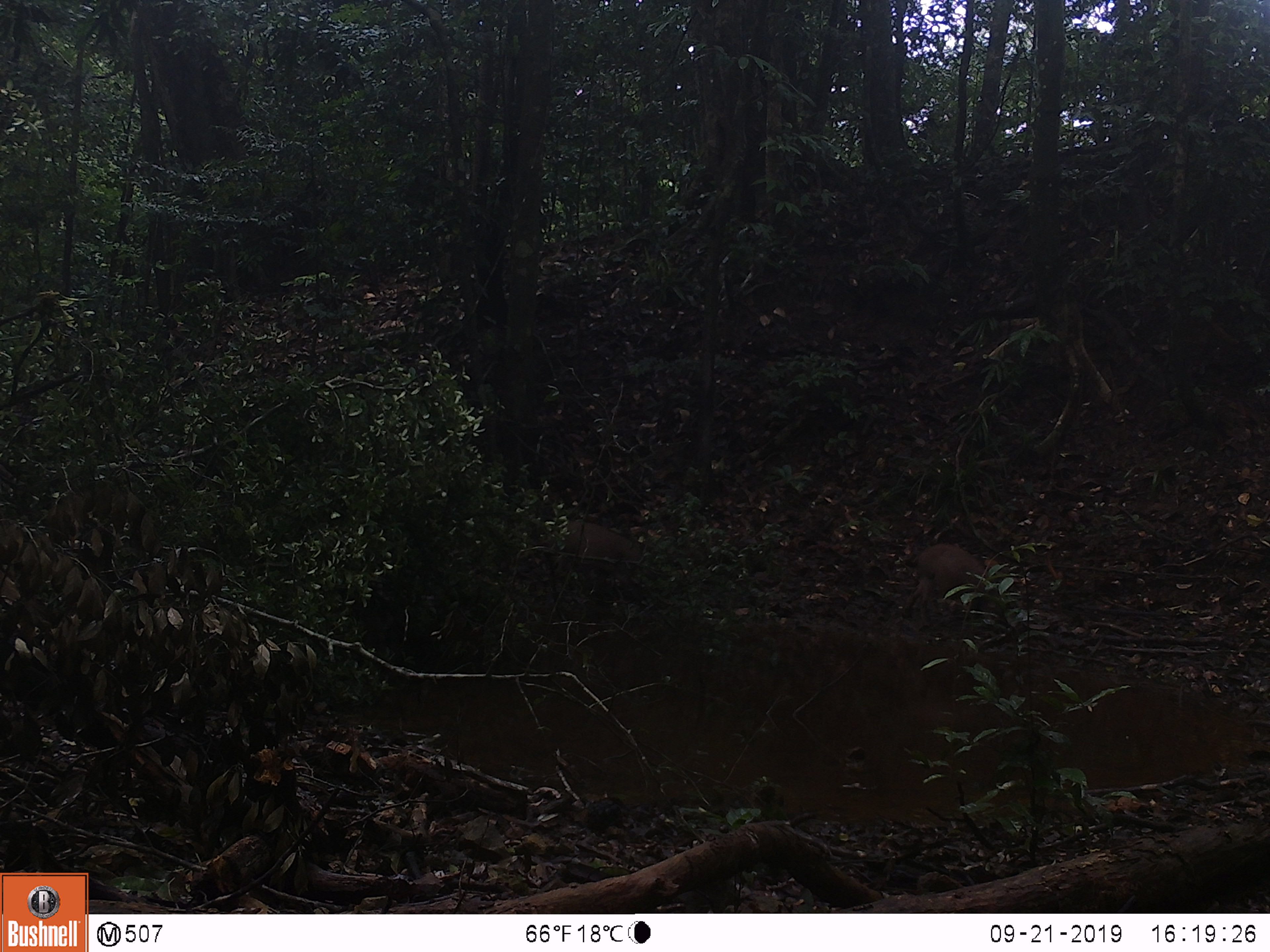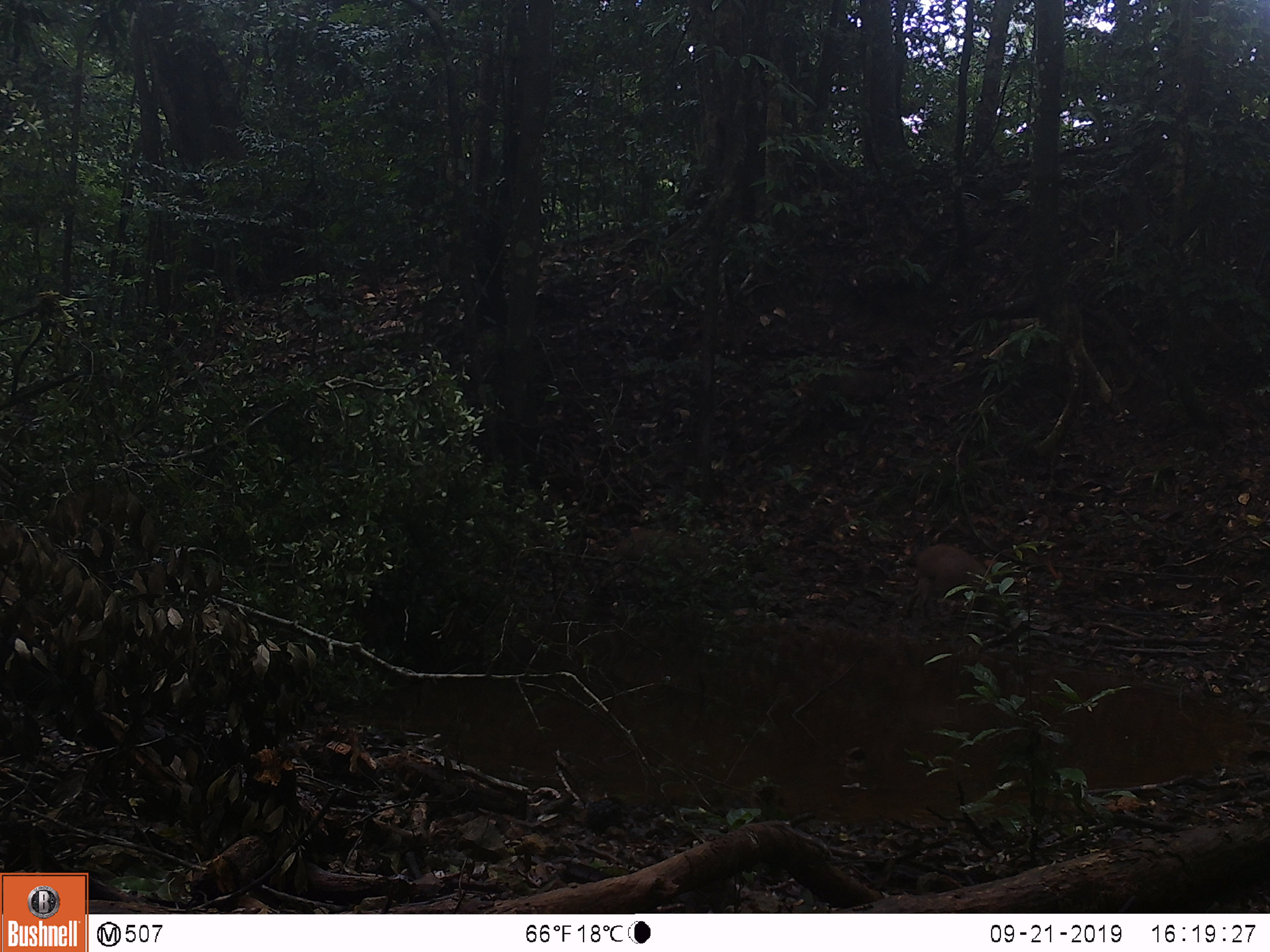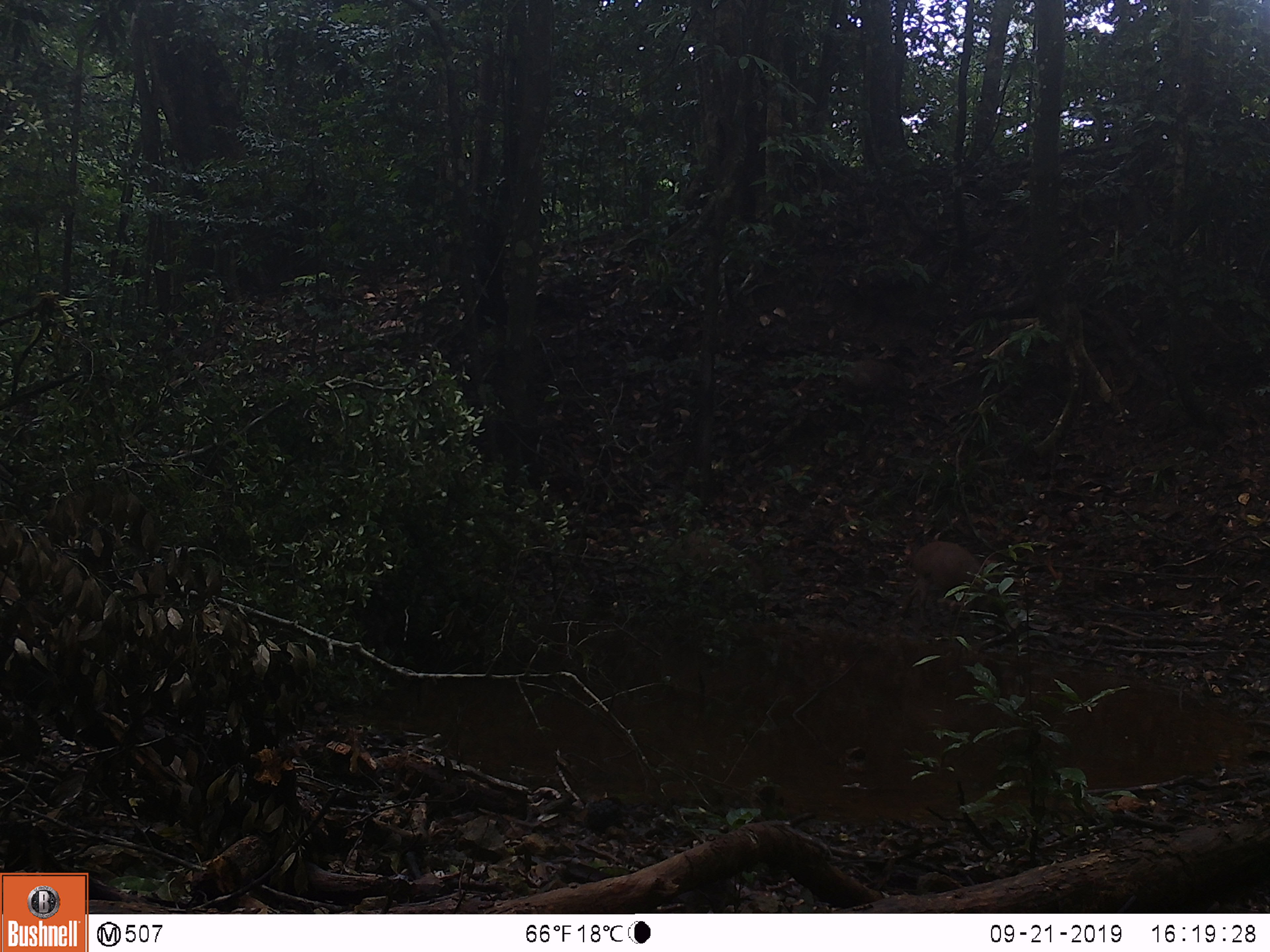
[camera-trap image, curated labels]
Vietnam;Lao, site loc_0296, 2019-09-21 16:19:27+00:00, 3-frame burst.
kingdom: Animalia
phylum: Chordata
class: Mammalia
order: Artiodactyla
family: Suidae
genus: Sus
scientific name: Sus scrofa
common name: eurasian wild pig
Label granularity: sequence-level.